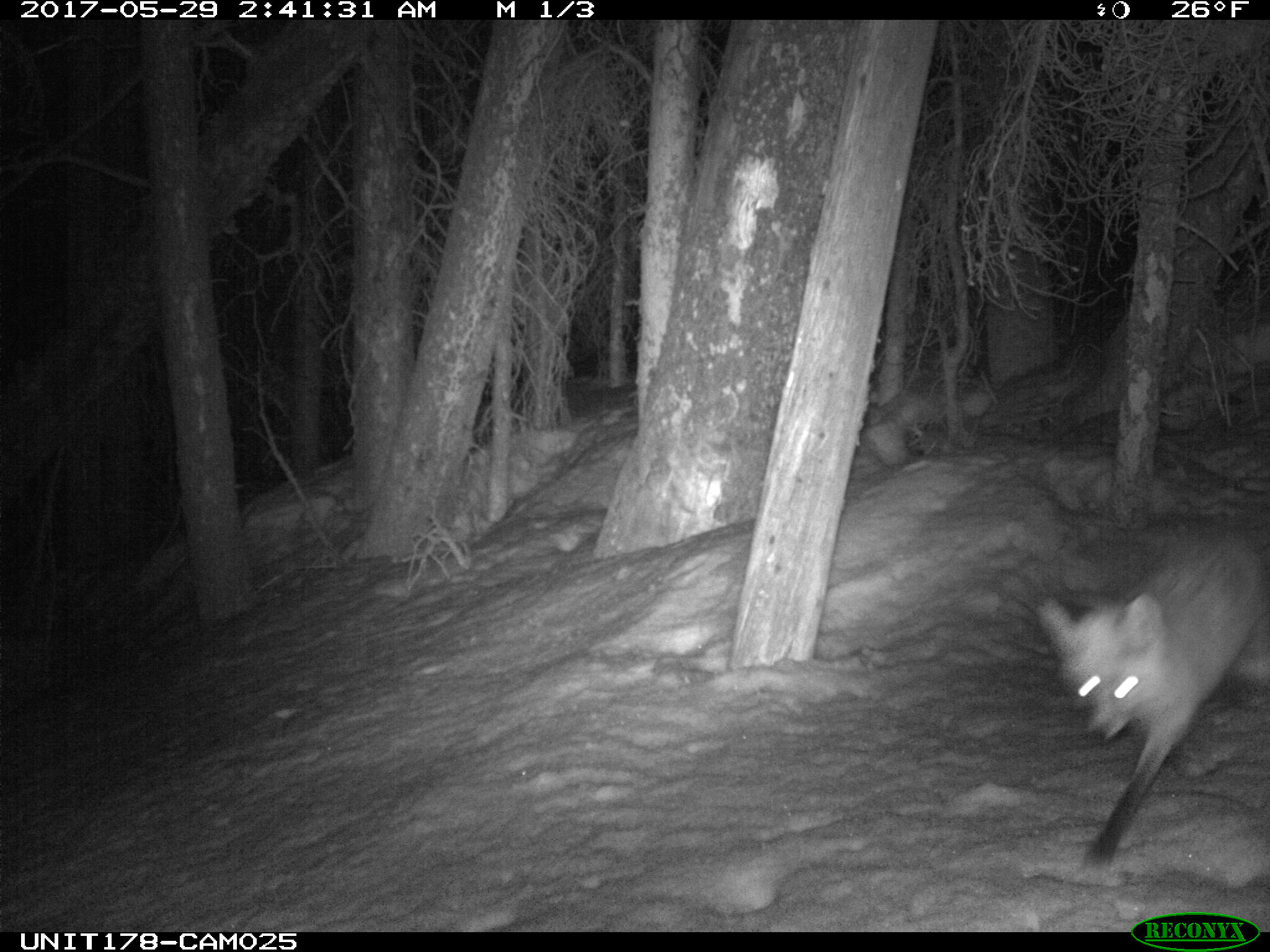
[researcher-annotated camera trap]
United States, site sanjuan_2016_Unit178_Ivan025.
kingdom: Animalia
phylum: Chordata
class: Mammalia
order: Carnivora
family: Canidae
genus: Vulpes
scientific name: Vulpes vulpes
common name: red fox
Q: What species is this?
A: Vulpes vulpes (red fox).